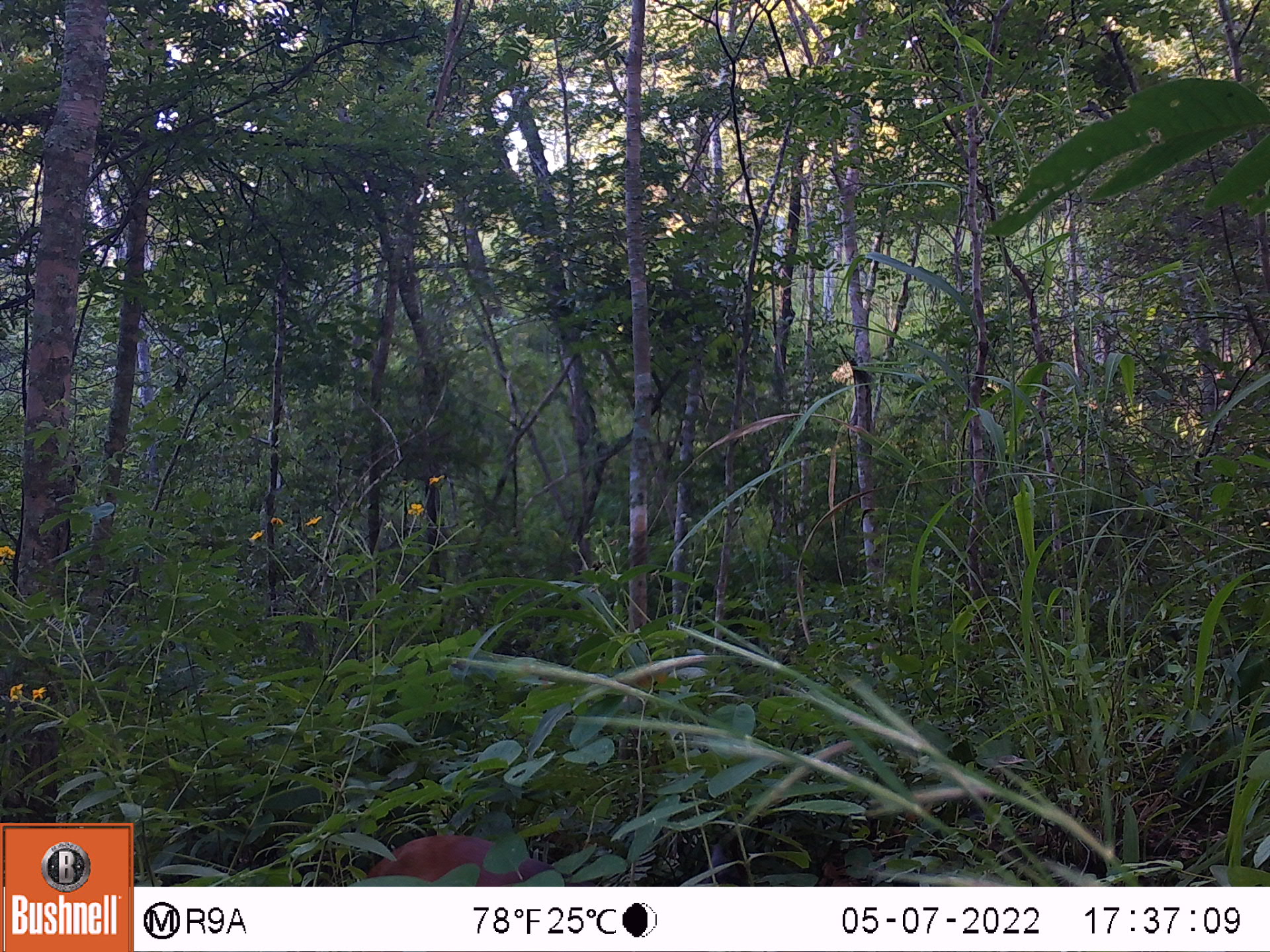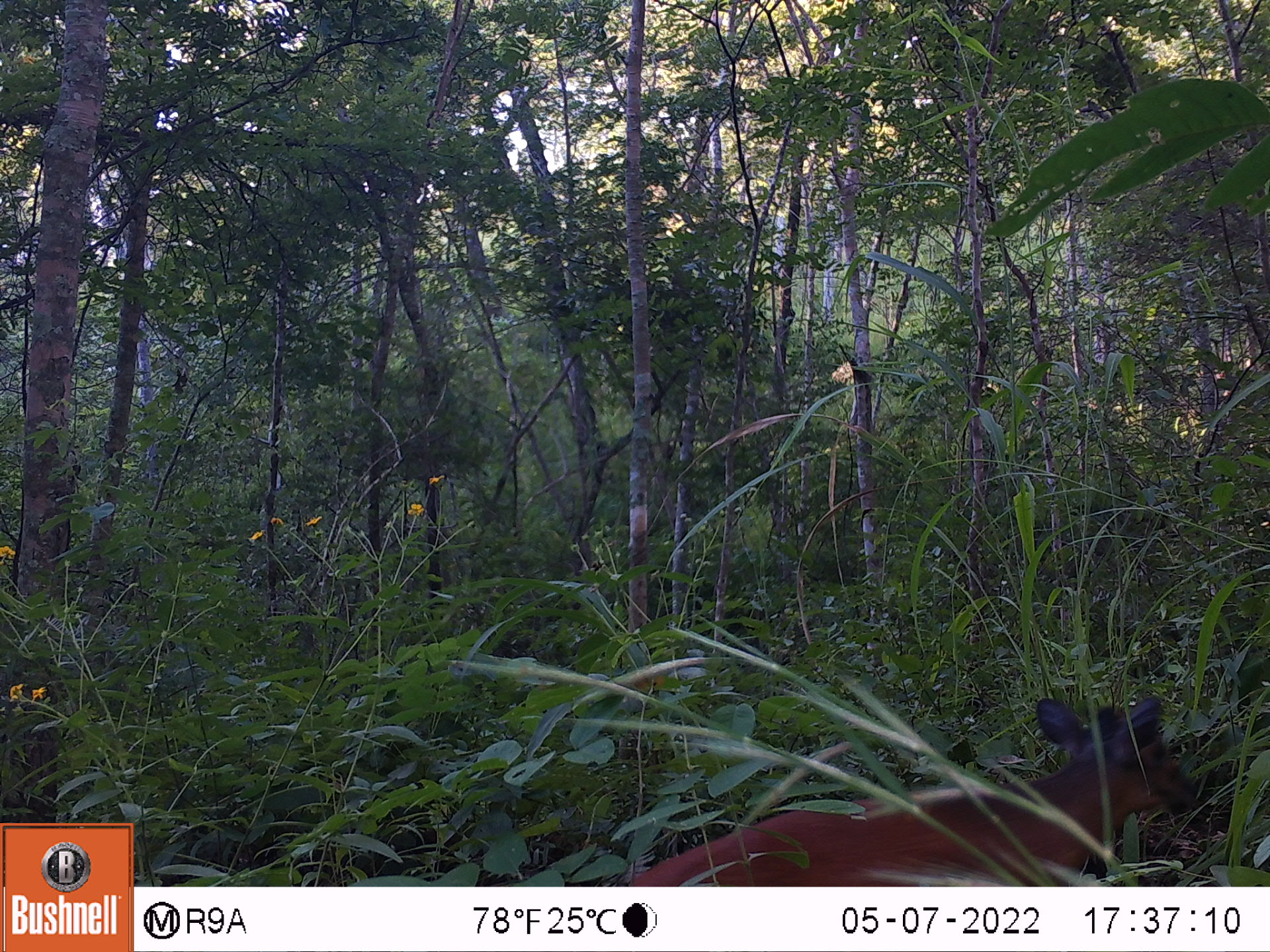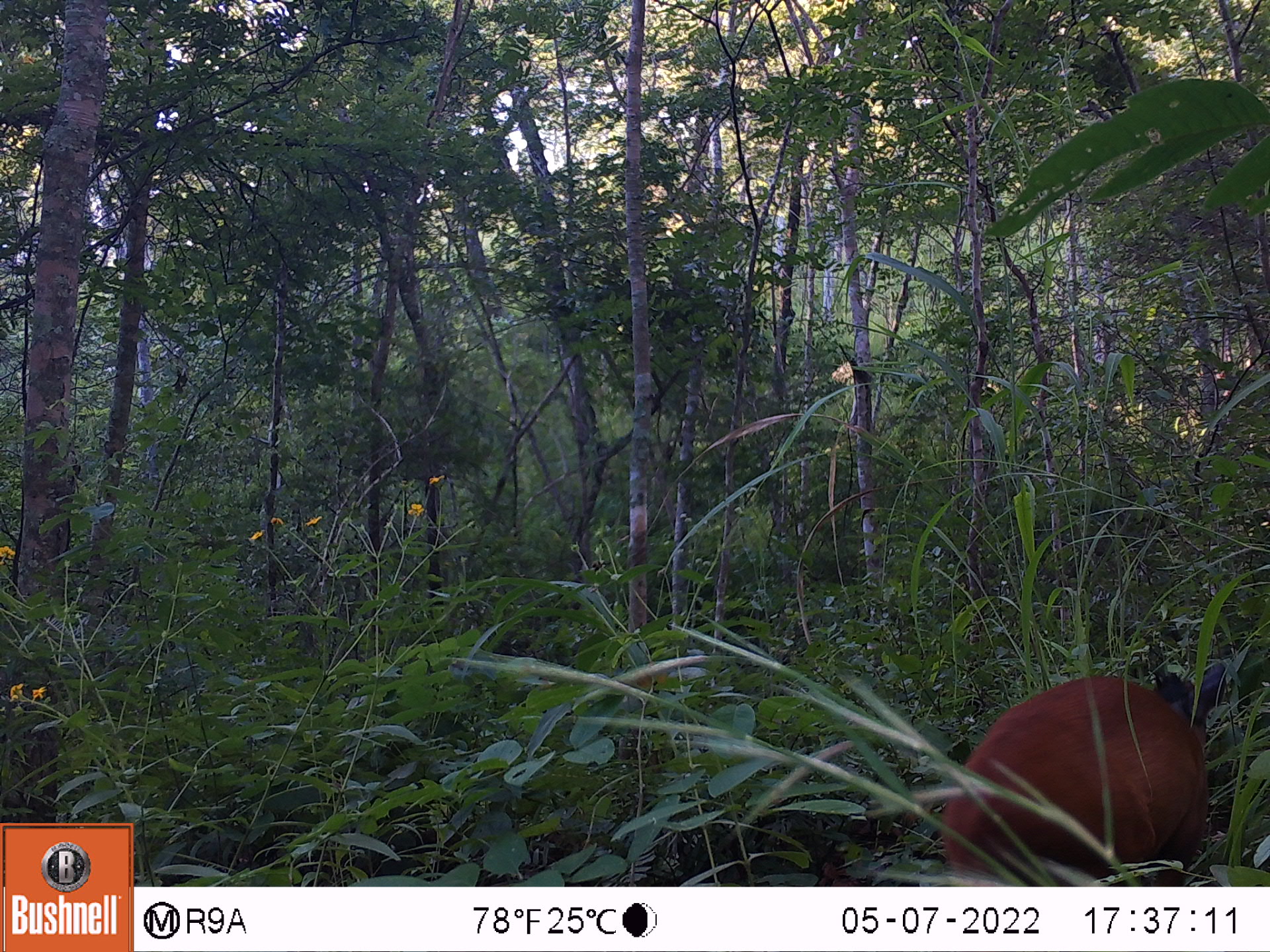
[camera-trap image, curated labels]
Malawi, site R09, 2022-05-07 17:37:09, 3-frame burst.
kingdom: Animalia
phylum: Chordata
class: Mammalia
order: Artiodactyla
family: Bovidae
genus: Cephalophorus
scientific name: Cephalophorus natalensis natalensis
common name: red duiker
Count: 1.